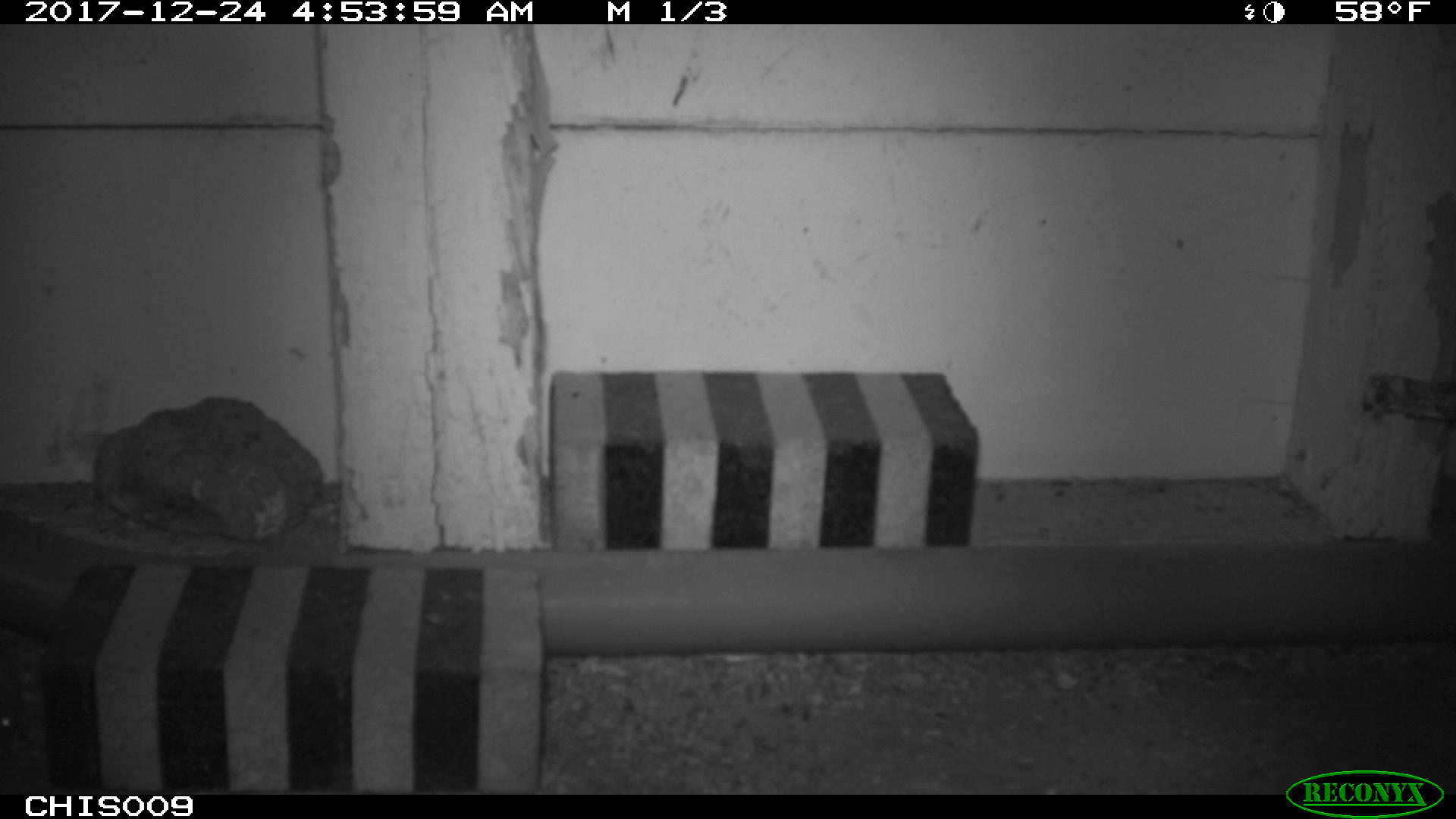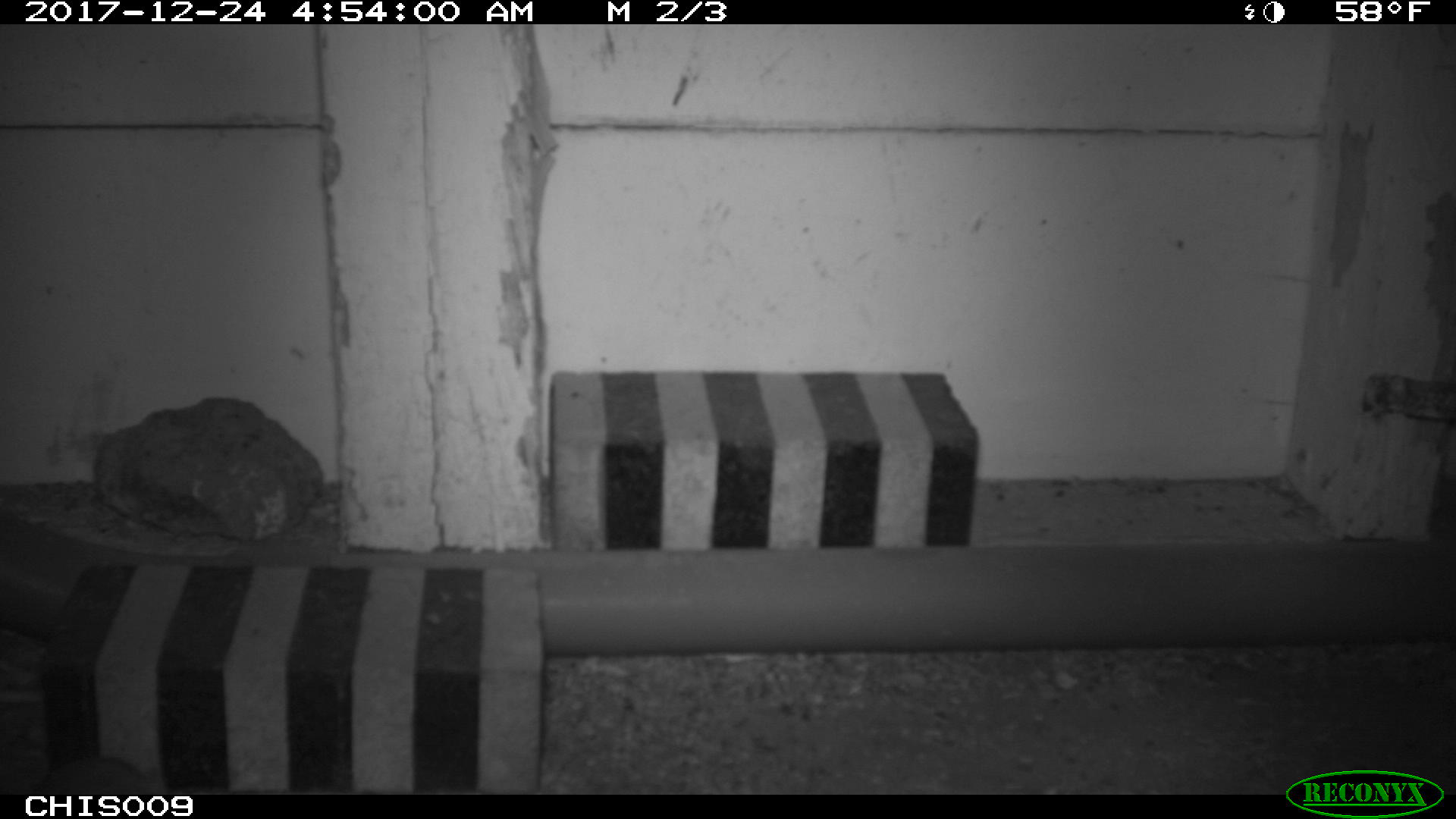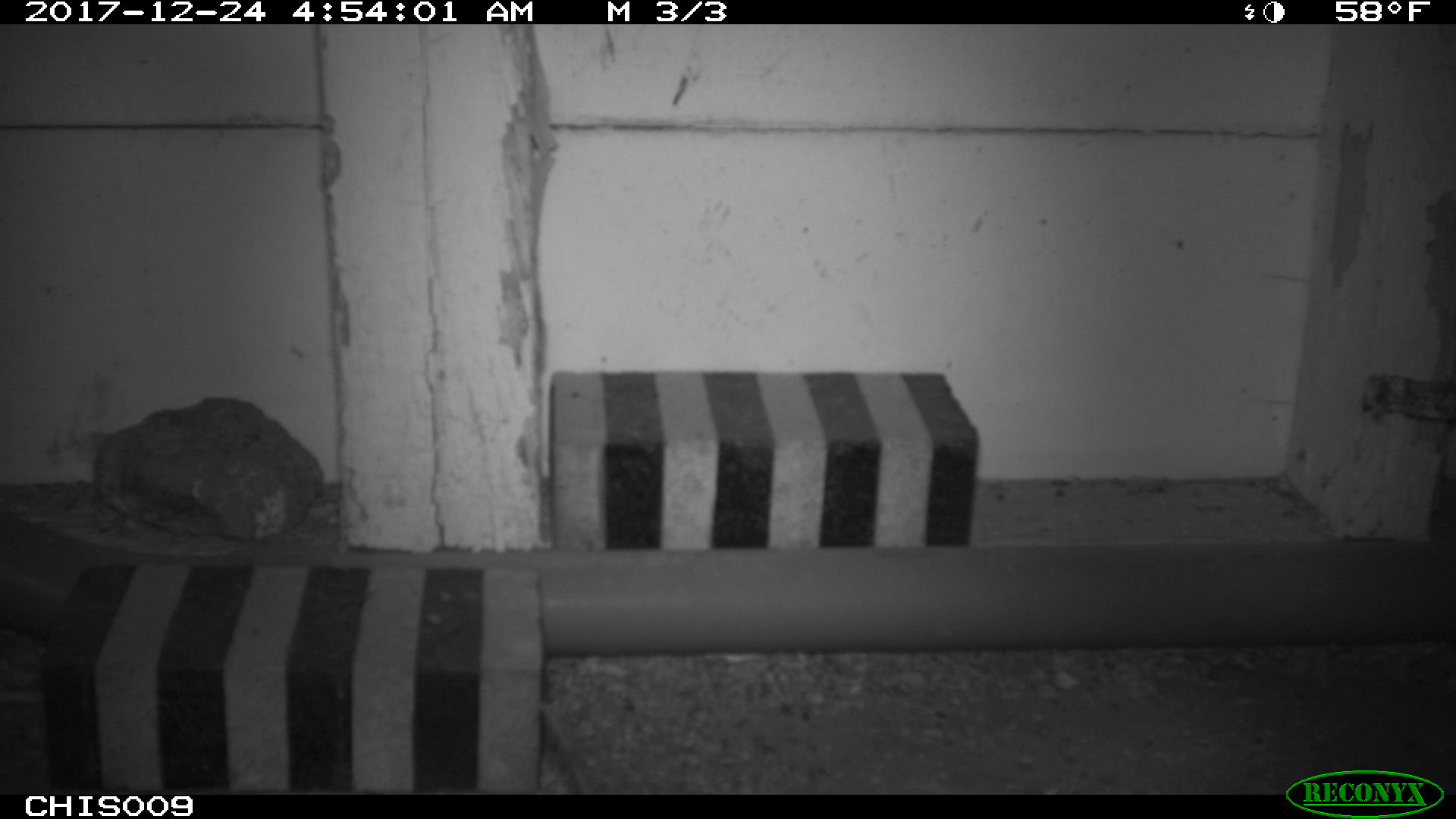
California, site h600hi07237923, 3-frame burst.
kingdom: Animalia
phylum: Chordata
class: Mammalia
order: Rodentia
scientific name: Rodentia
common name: rodent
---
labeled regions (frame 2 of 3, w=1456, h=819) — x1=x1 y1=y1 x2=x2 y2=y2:
rodent: x1=29 y1=755 x2=154 y2=794